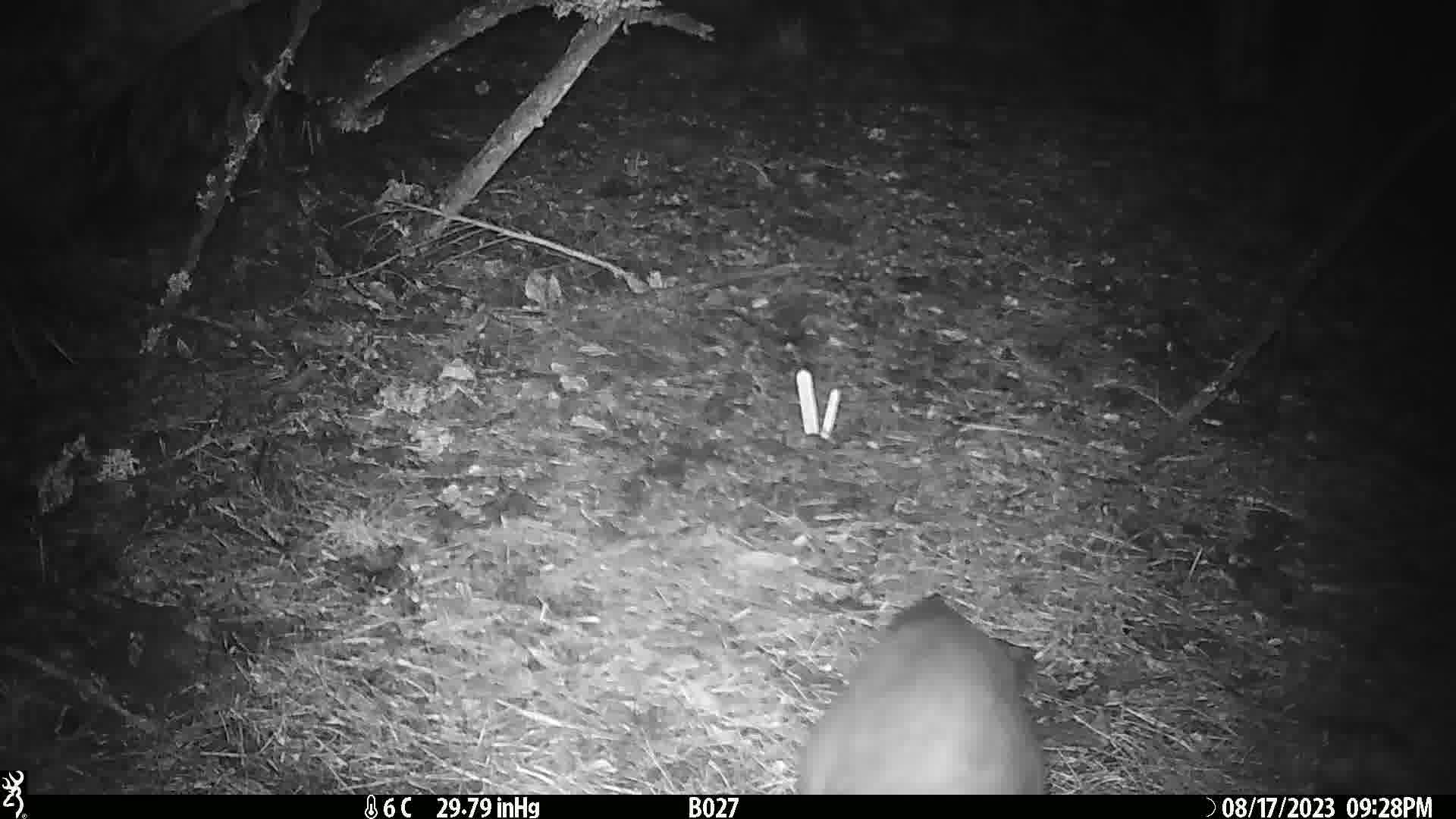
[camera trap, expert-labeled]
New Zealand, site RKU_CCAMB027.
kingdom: Animalia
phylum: Chordata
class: Mammalia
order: Diprotodontia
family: Phalangeridae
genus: Trichosurus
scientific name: Trichosurus vulpecula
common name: common brushtail possum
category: possum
Possum (common brushtail possum) (Trichosurus vulpecula).